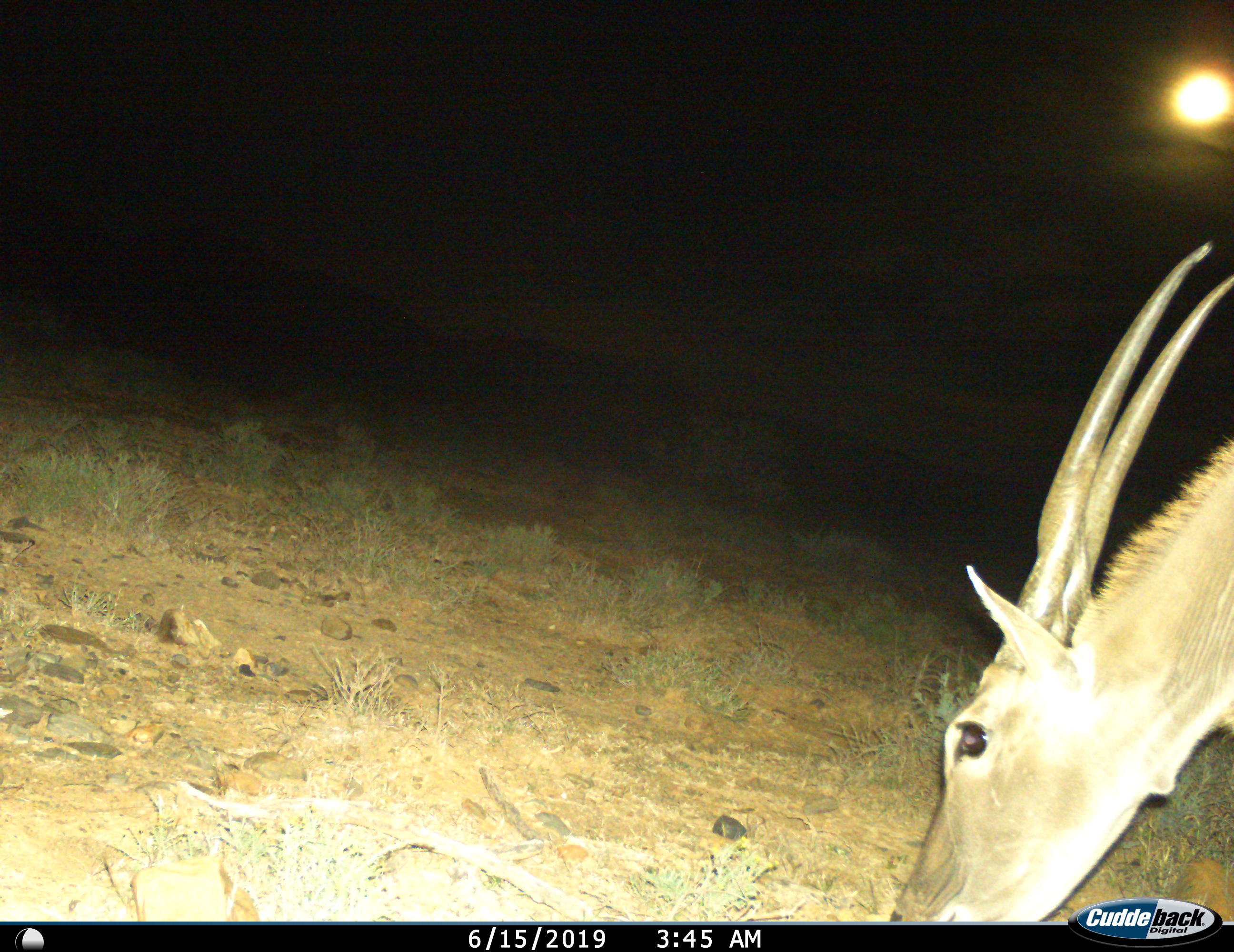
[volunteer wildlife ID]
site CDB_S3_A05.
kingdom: Animalia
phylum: Chordata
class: Mammalia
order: Artiodactyla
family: Bovidae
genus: Tragelaphus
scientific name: Tragelaphus oryx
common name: eland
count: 1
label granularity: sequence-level